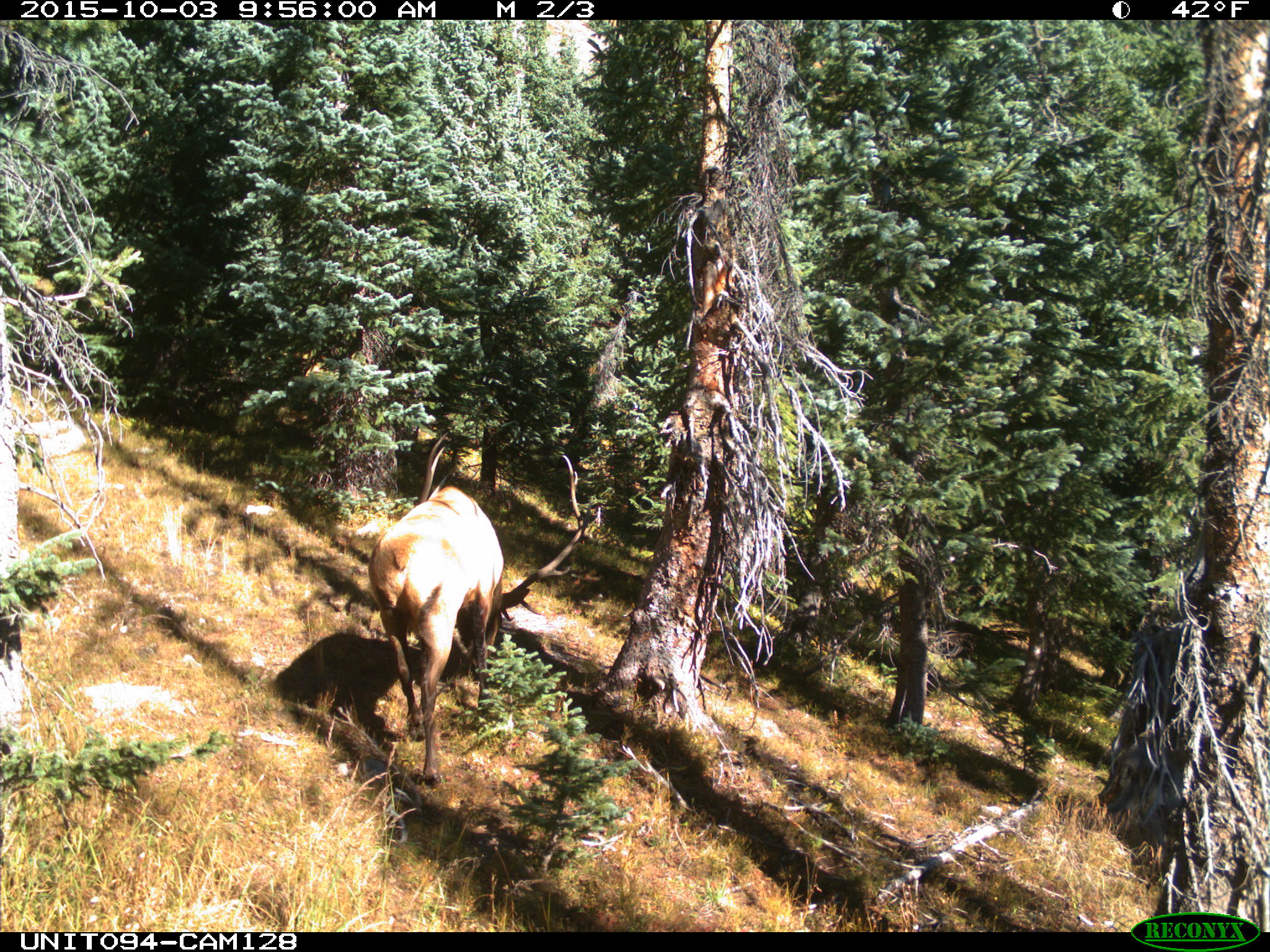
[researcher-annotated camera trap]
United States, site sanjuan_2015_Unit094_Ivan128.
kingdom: Animalia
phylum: Chordata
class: Mammalia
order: Artiodactyla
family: Cervidae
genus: Cervus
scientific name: Cervus elaphus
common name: red deer